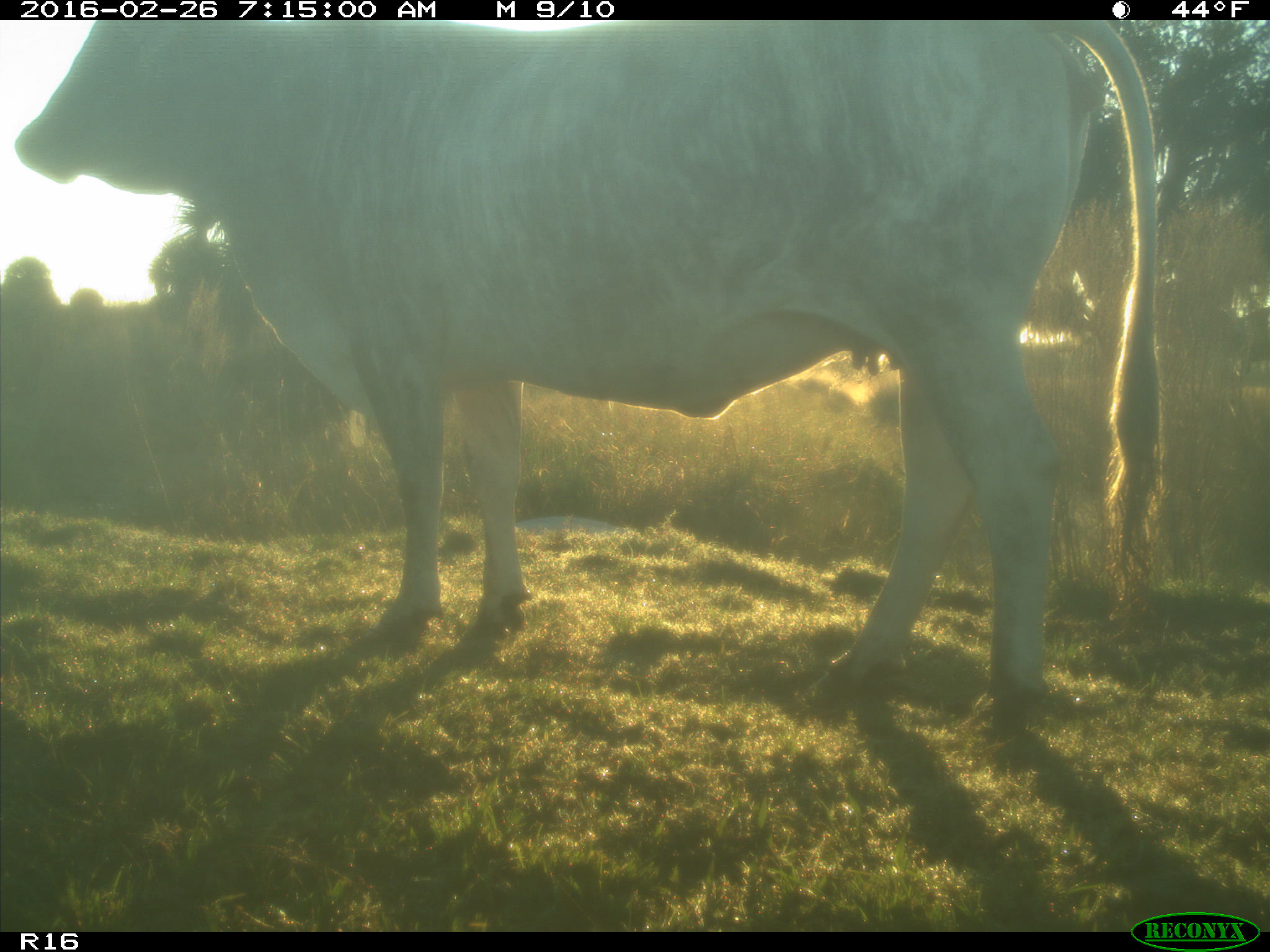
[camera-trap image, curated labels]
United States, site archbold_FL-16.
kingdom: Animalia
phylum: Chordata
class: Mammalia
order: Artiodactyla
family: Bovidae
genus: Bos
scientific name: Bos taurus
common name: domestic cow